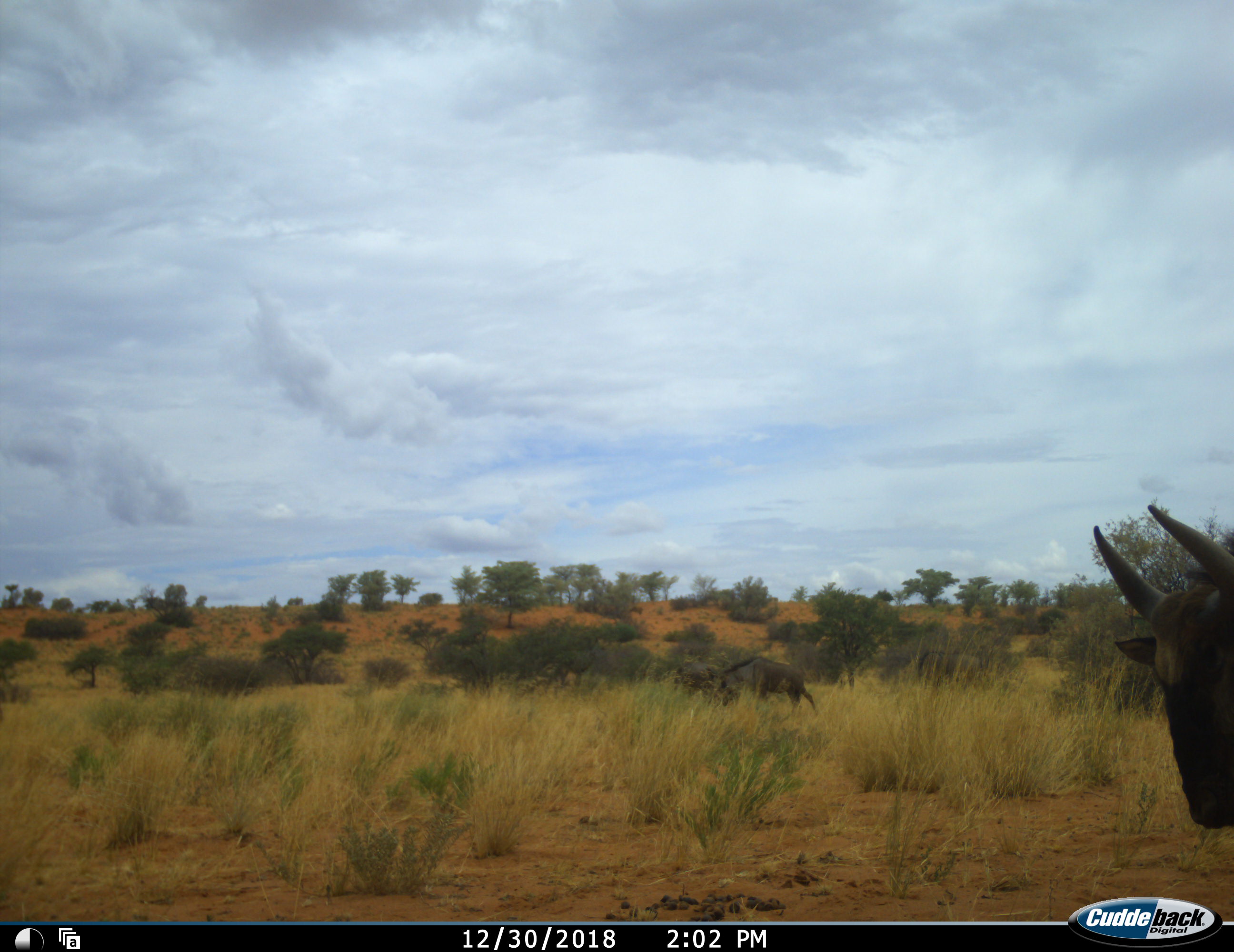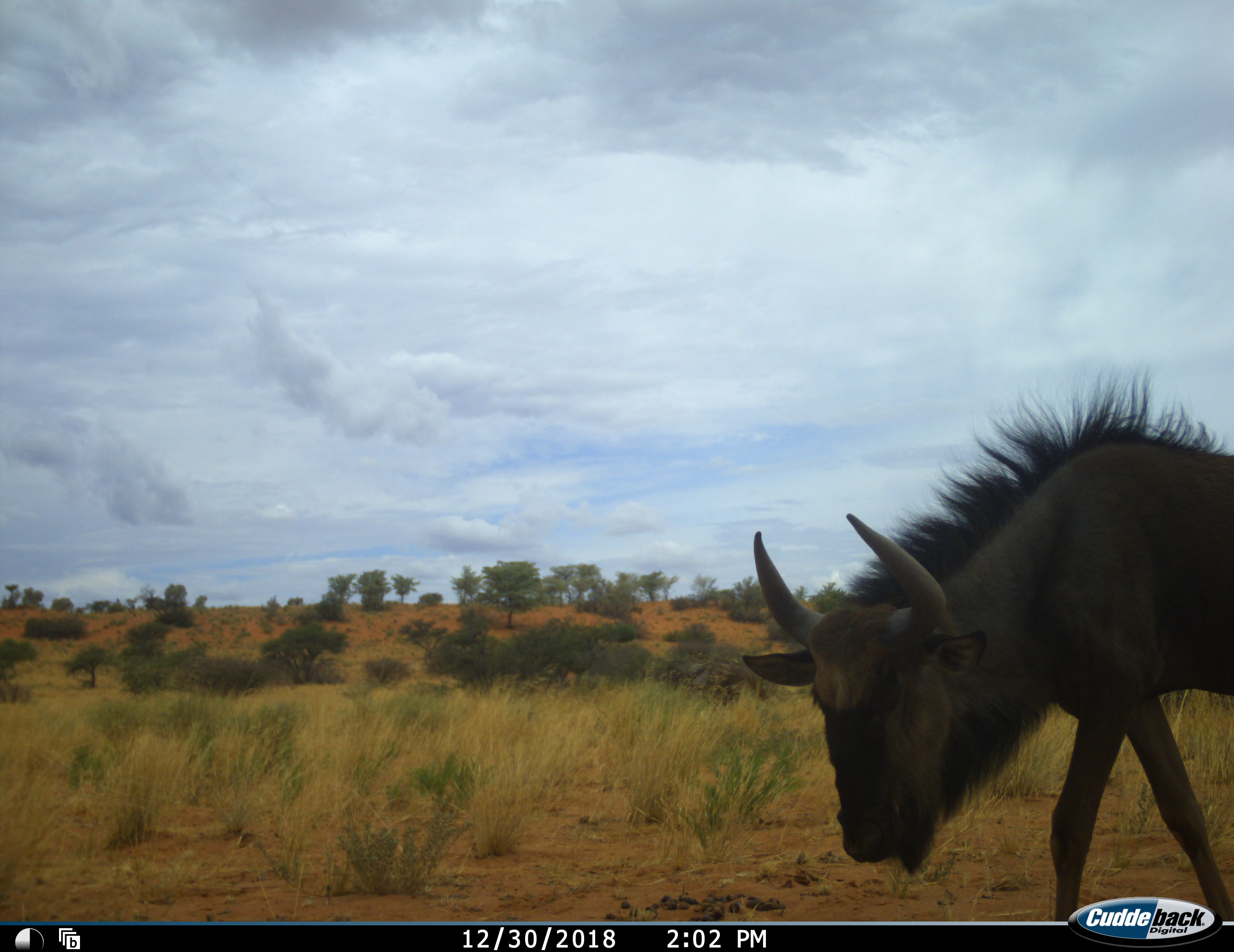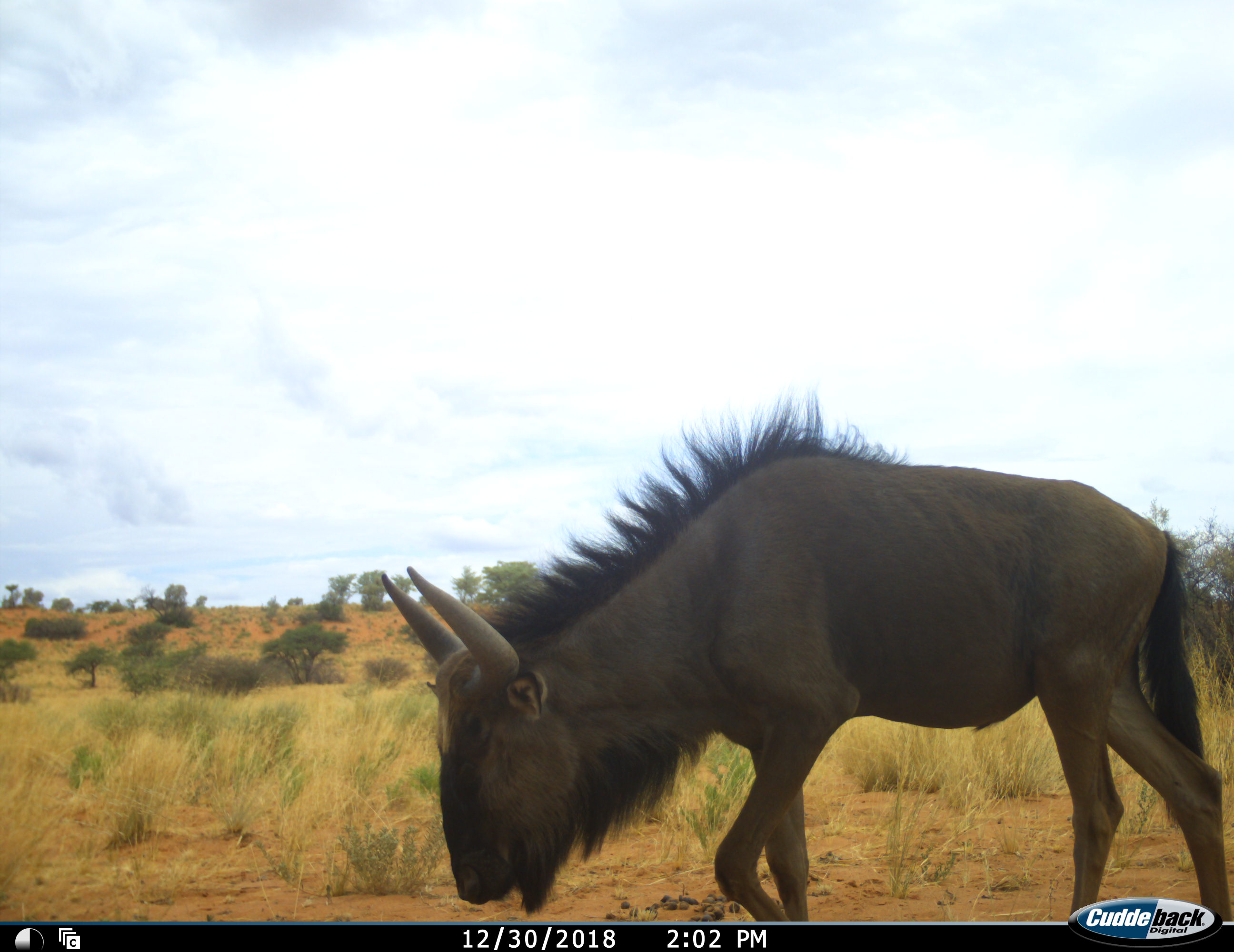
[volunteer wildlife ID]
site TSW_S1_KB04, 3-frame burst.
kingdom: Animalia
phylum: Chordata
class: Mammalia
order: Artiodactyla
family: Bovidae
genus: Connochaetes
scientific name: Connochaetes taurinus taurinus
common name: blue wildebeest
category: wildebeestblue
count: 2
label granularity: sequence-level